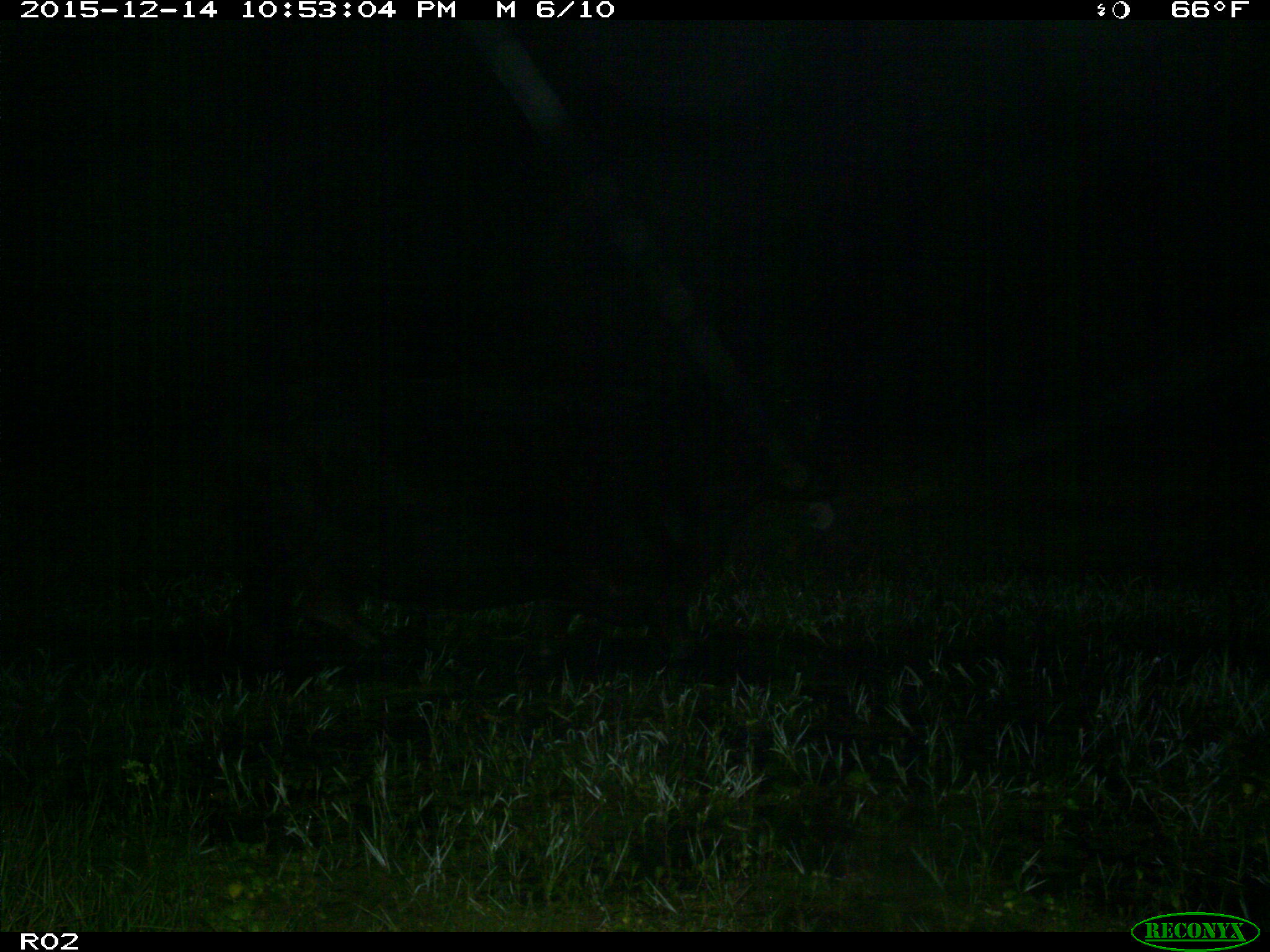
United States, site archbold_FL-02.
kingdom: Animalia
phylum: Chordata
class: Mammalia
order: Artiodactyla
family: Bovidae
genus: Bos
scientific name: Bos taurus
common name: domestic cow